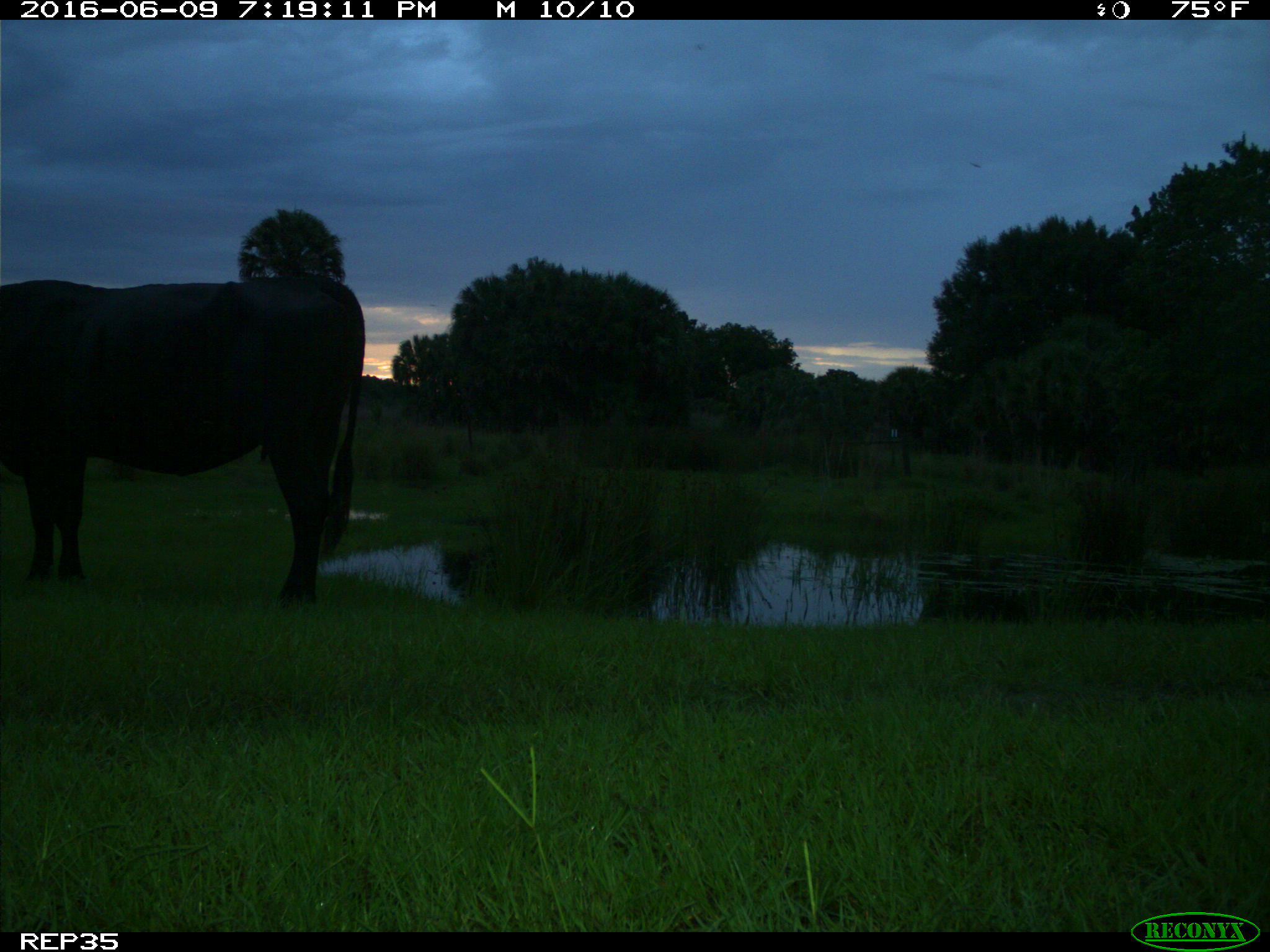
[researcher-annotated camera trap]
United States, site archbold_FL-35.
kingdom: Animalia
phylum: Chordata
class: Mammalia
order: Artiodactyla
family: Bovidae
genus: Bos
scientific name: Bos taurus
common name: domestic cow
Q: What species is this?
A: Bos taurus (domestic cow).